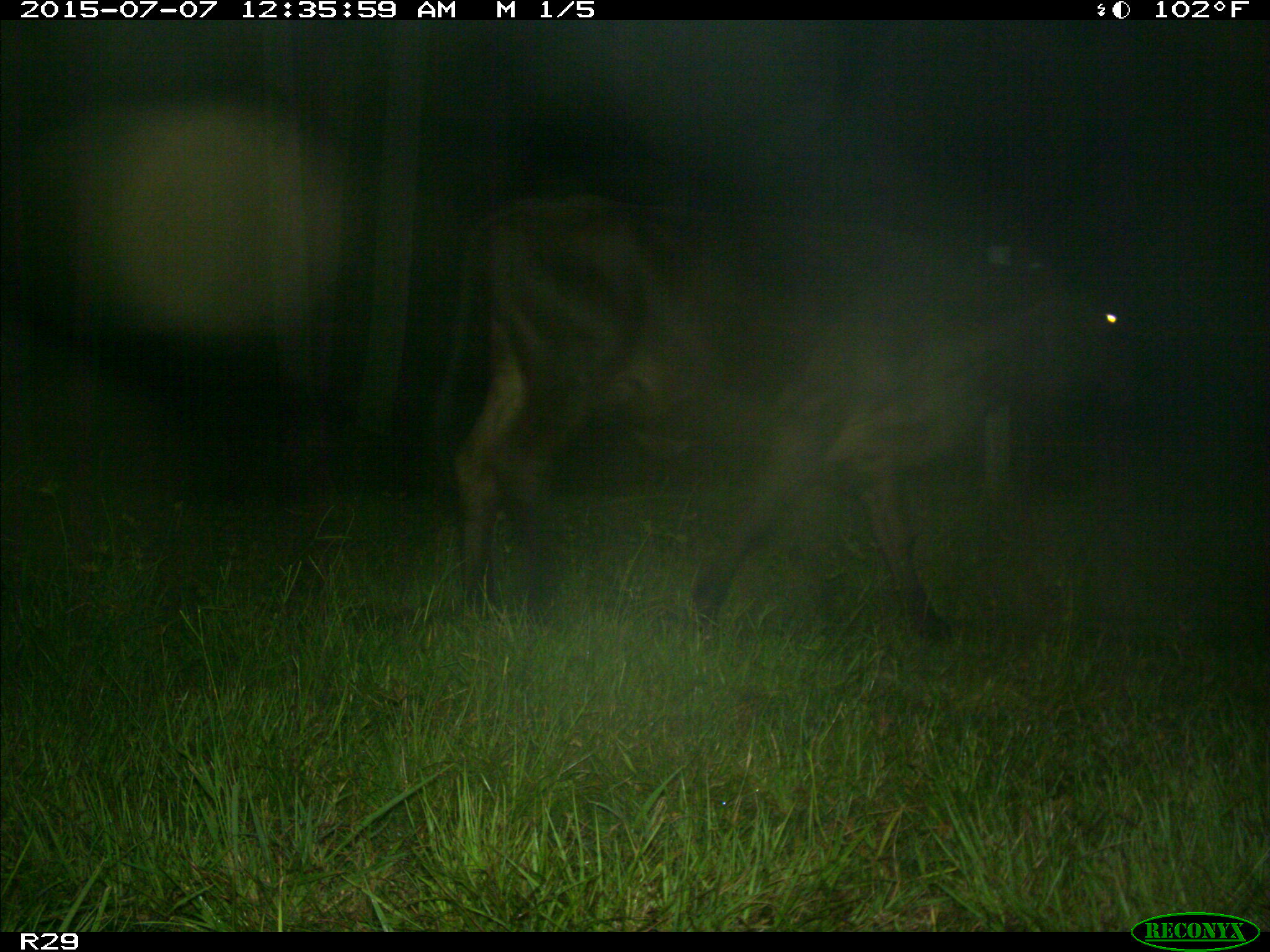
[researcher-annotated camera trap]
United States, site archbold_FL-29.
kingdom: Animalia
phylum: Chordata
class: Mammalia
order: Artiodactyla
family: Bovidae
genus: Bos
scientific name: Bos taurus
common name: domestic cow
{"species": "Bos taurus (domestic cow)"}